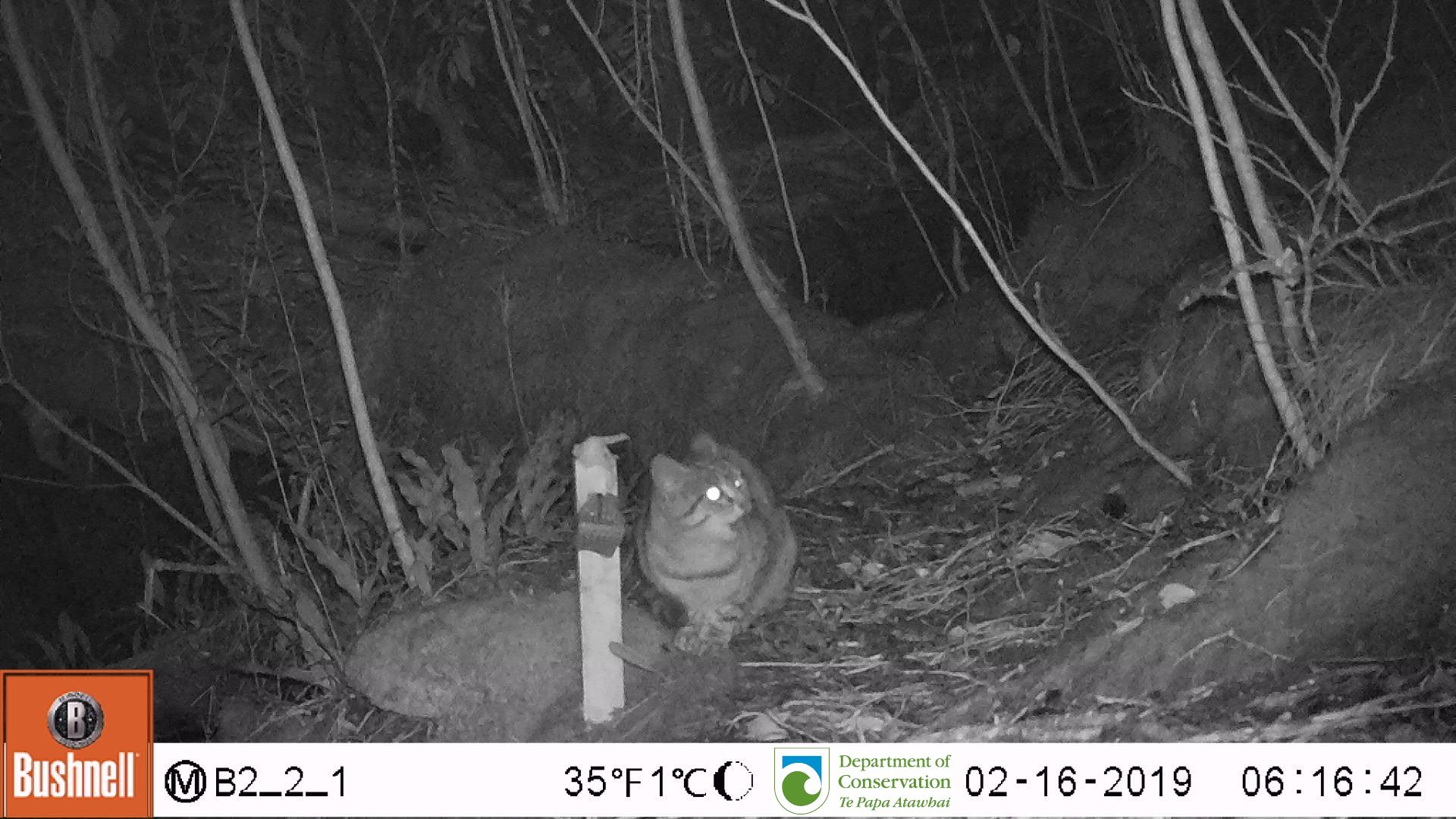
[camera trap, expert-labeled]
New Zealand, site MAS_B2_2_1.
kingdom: Animalia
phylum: Chordata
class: Mammalia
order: Carnivora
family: Felidae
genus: Felis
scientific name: Felis catus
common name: domestic cat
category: cat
Cat (domestic cat) (Felis catus).